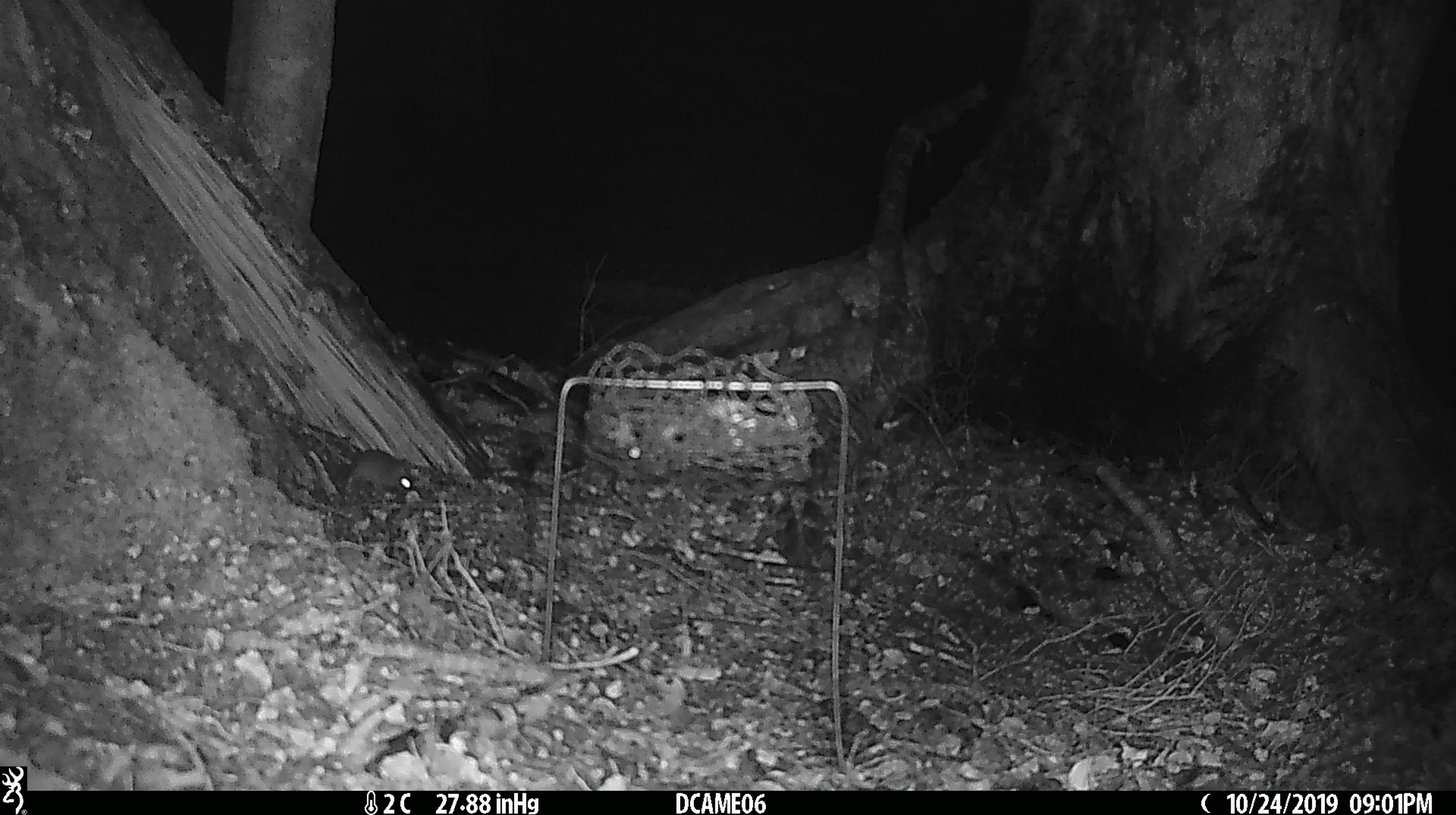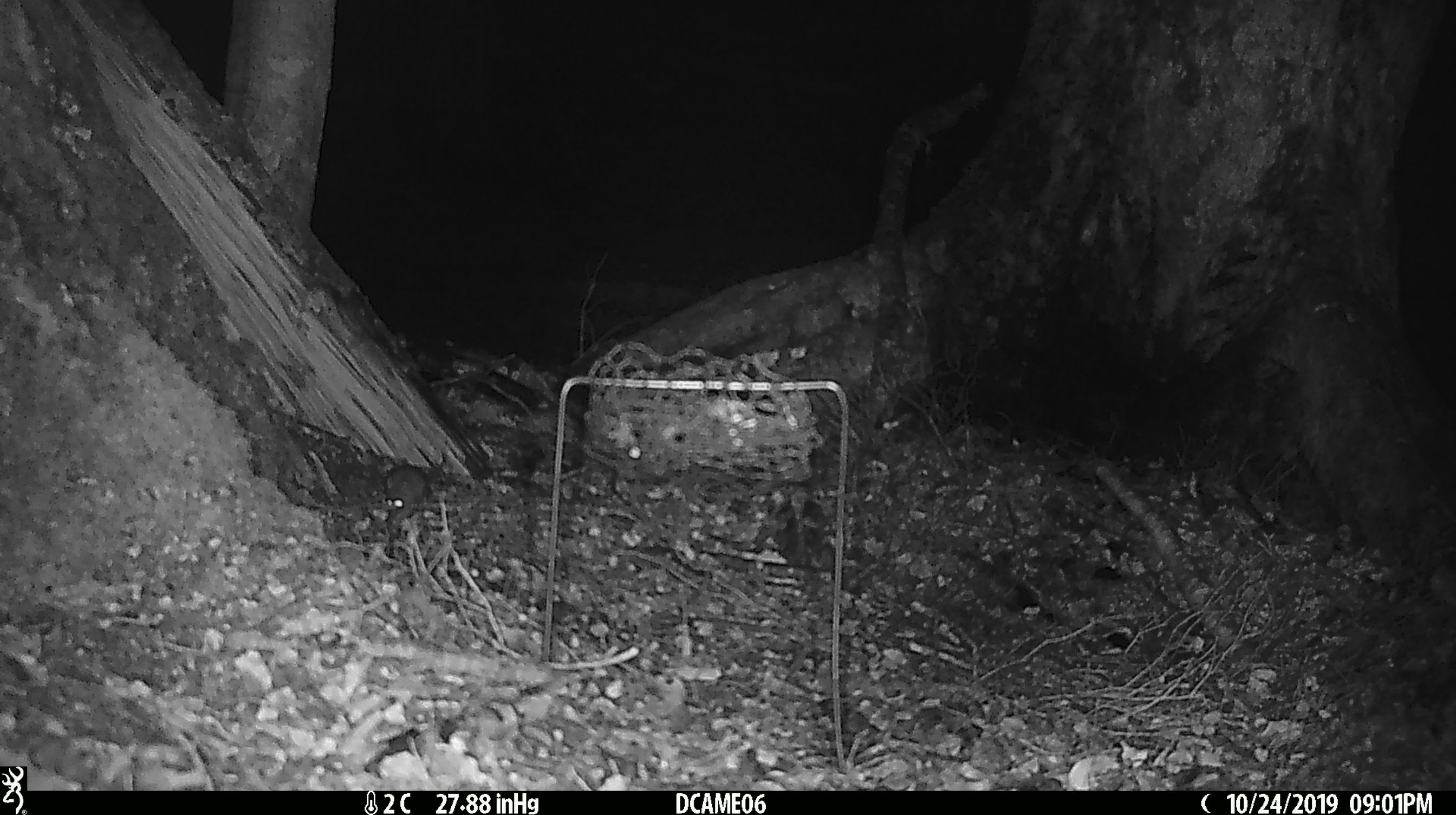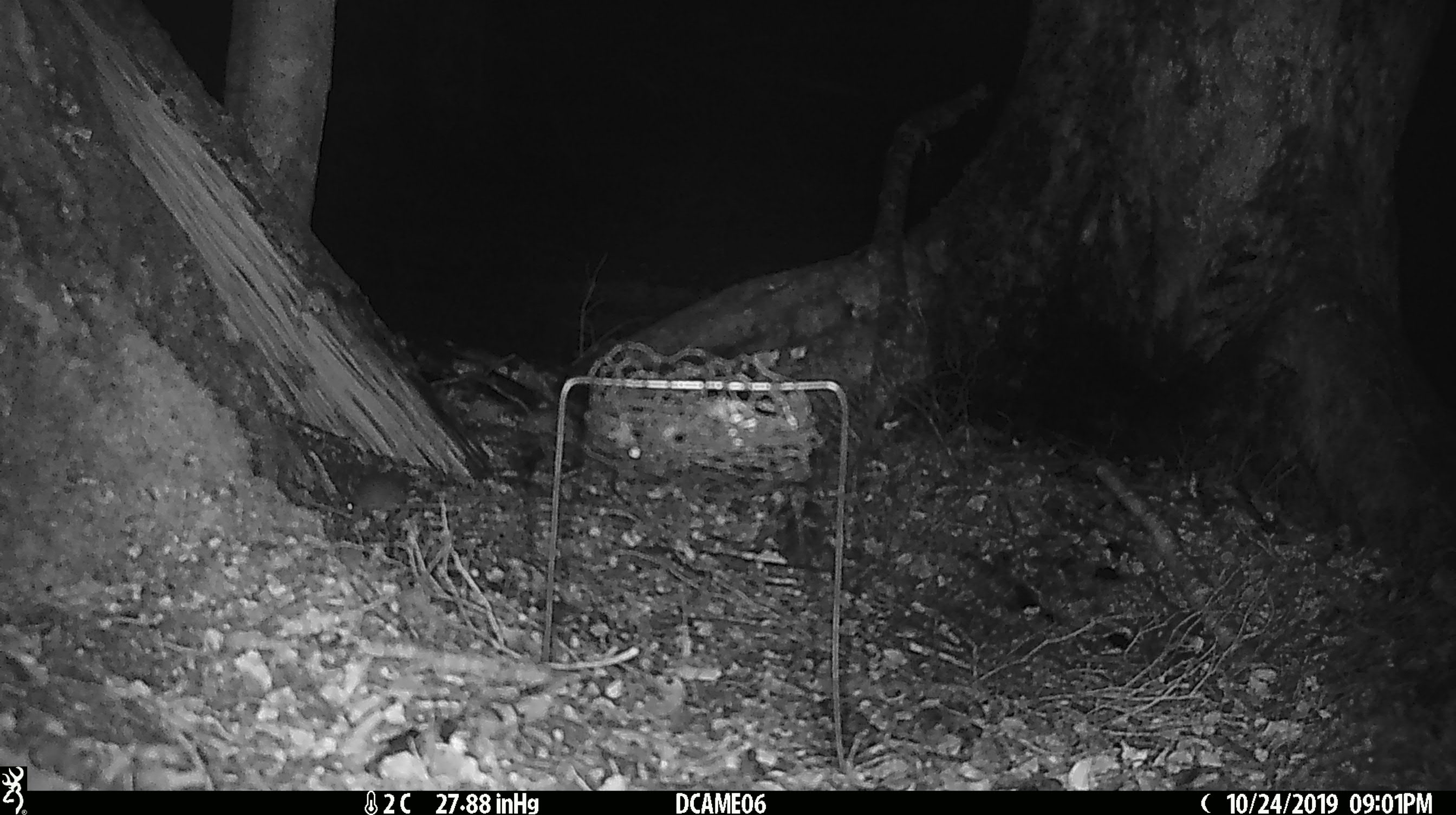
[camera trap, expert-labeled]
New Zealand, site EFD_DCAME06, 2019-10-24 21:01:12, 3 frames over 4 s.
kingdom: Animalia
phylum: Chordata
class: Mammalia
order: Rodentia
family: Muridae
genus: Mus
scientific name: Mus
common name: mouse